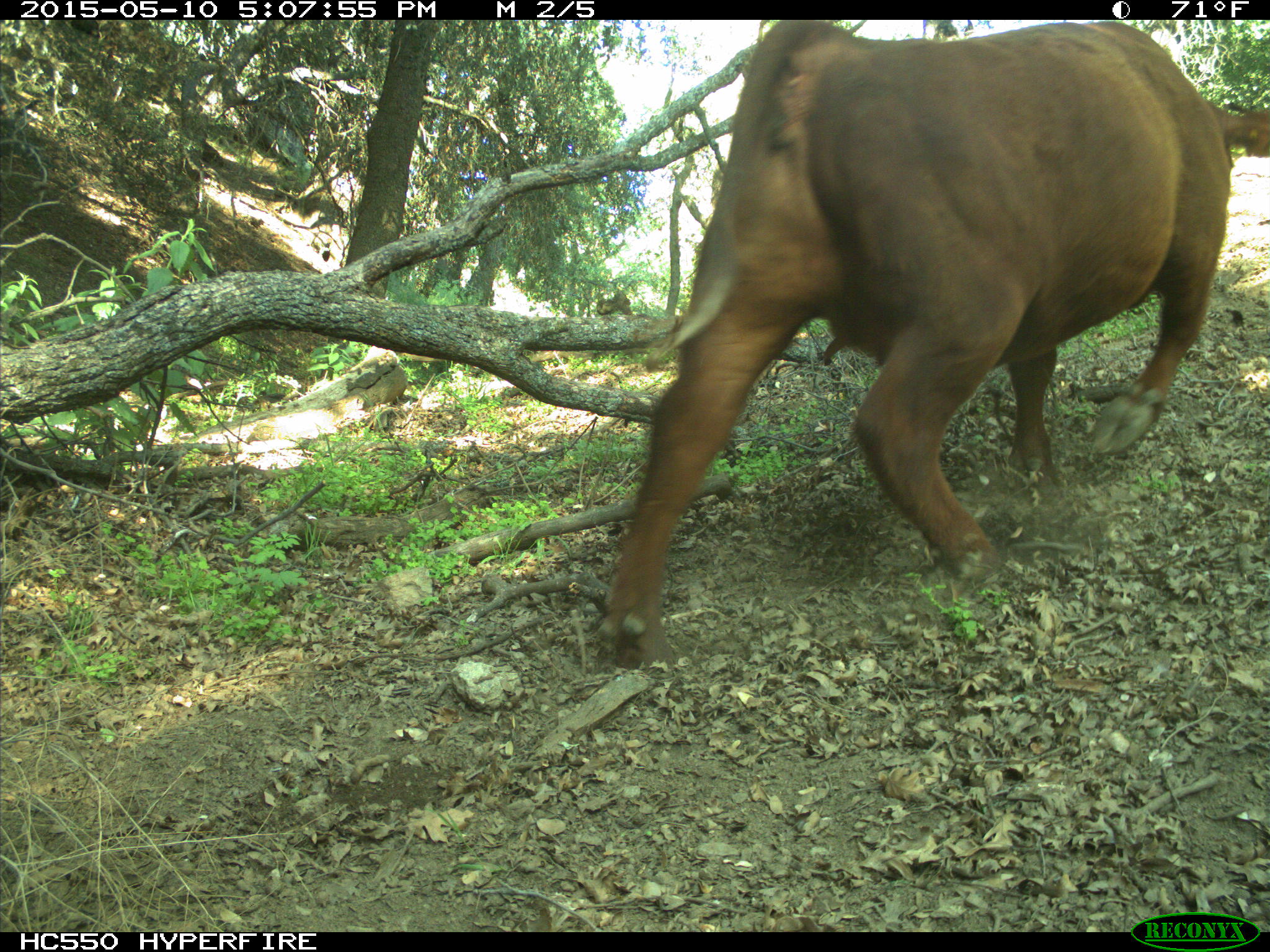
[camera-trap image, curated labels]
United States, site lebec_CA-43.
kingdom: Animalia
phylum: Chordata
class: Mammalia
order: Artiodactyla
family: Bovidae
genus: Bos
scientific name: Bos taurus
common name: domestic cow